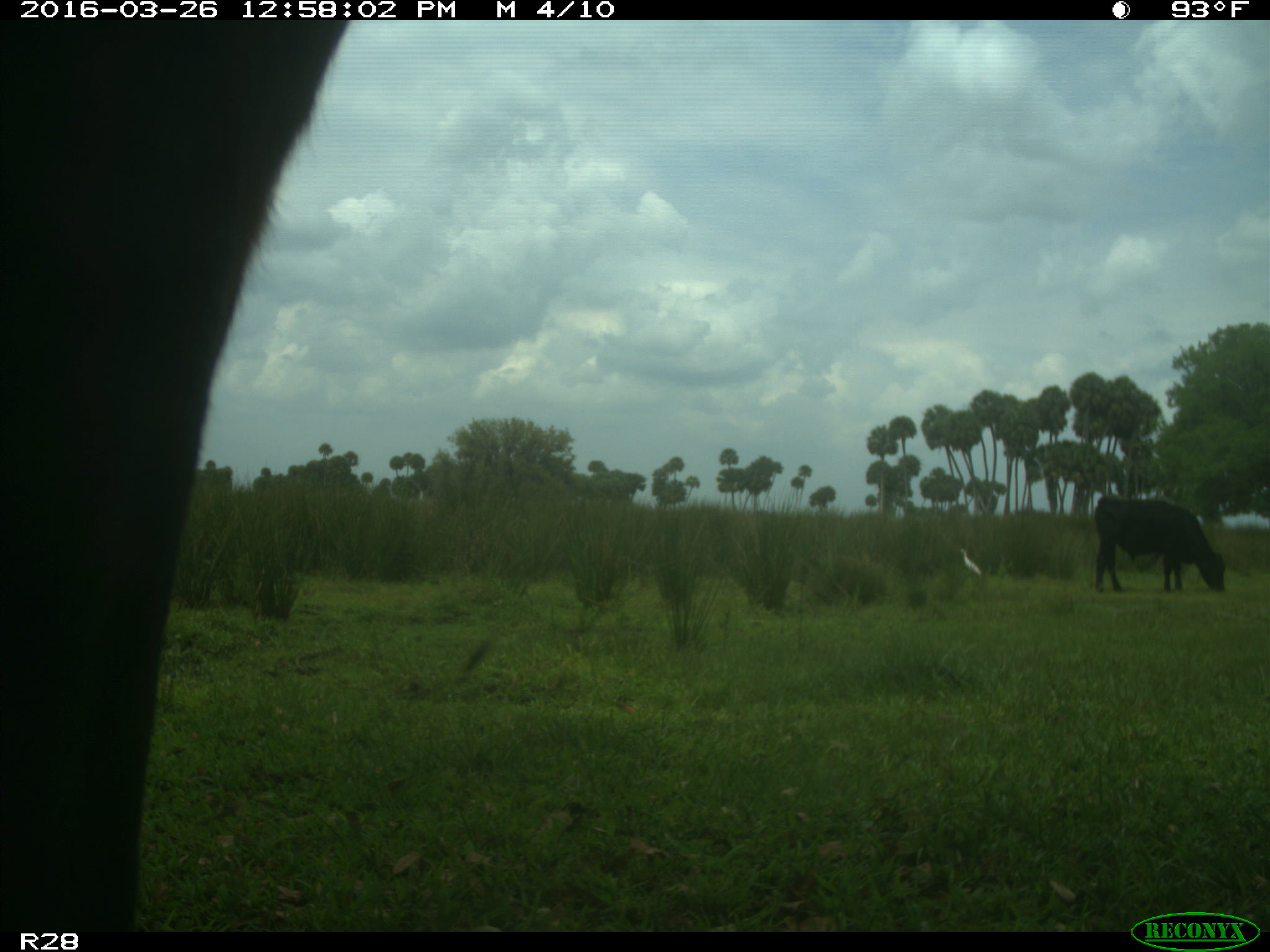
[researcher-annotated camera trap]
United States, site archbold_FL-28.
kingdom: Animalia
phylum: Chordata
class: Mammalia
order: Artiodactyla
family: Bovidae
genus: Bos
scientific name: Bos taurus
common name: domestic cow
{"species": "Bos taurus (domestic cow)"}